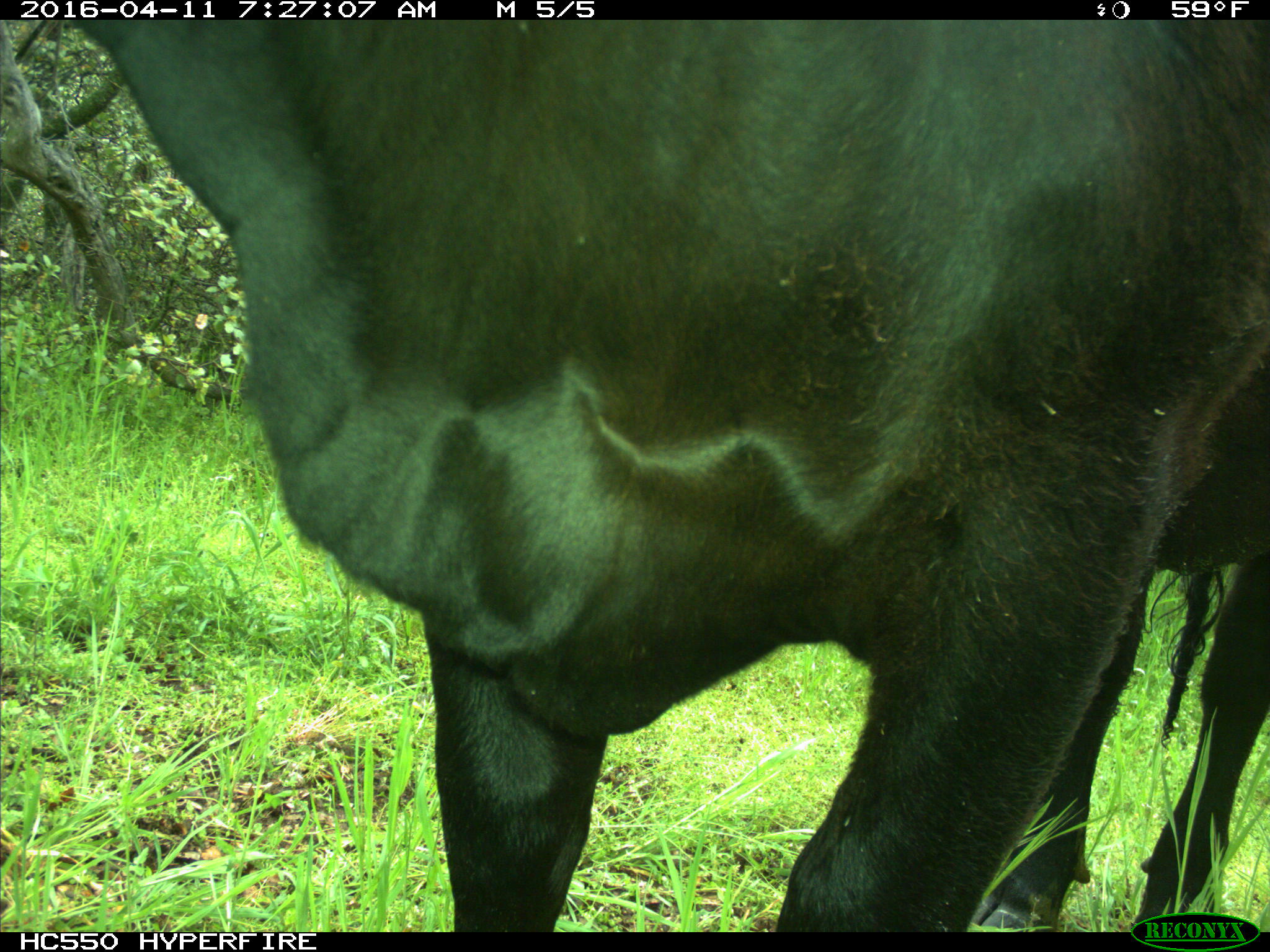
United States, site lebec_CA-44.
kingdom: Animalia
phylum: Chordata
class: Mammalia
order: Artiodactyla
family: Bovidae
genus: Bos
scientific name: Bos taurus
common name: domestic cow